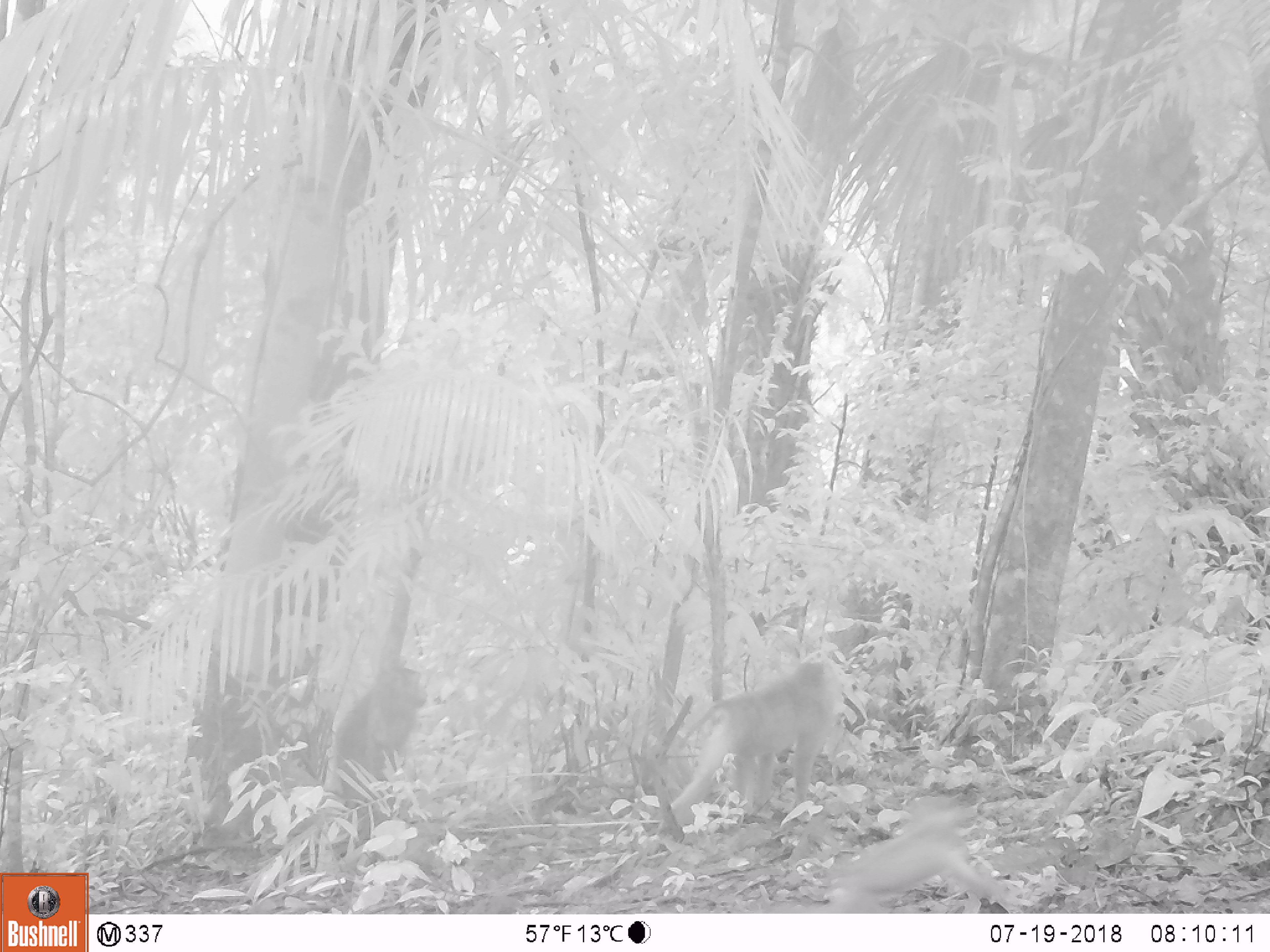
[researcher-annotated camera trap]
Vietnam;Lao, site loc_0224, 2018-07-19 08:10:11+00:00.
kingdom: Animalia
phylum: Chordata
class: Mammalia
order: Primates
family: Cercopithecidae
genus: Macaca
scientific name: Macaca nemestrina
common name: pig-tailed macaque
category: pig tailed macaque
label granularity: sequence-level